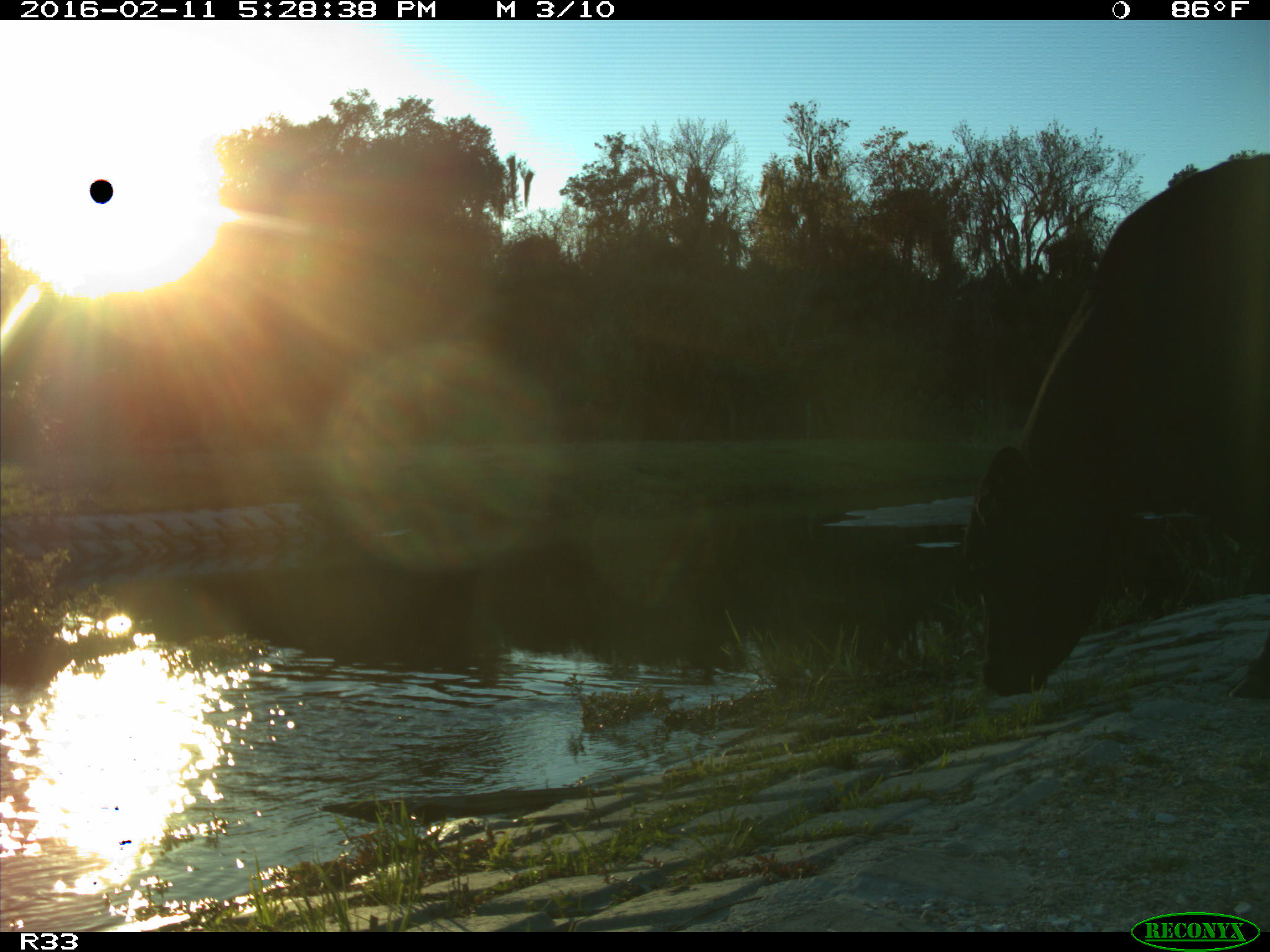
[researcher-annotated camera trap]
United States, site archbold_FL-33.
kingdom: Animalia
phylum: Chordata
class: Mammalia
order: Artiodactyla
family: Bovidae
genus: Bos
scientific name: Bos taurus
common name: domestic cow